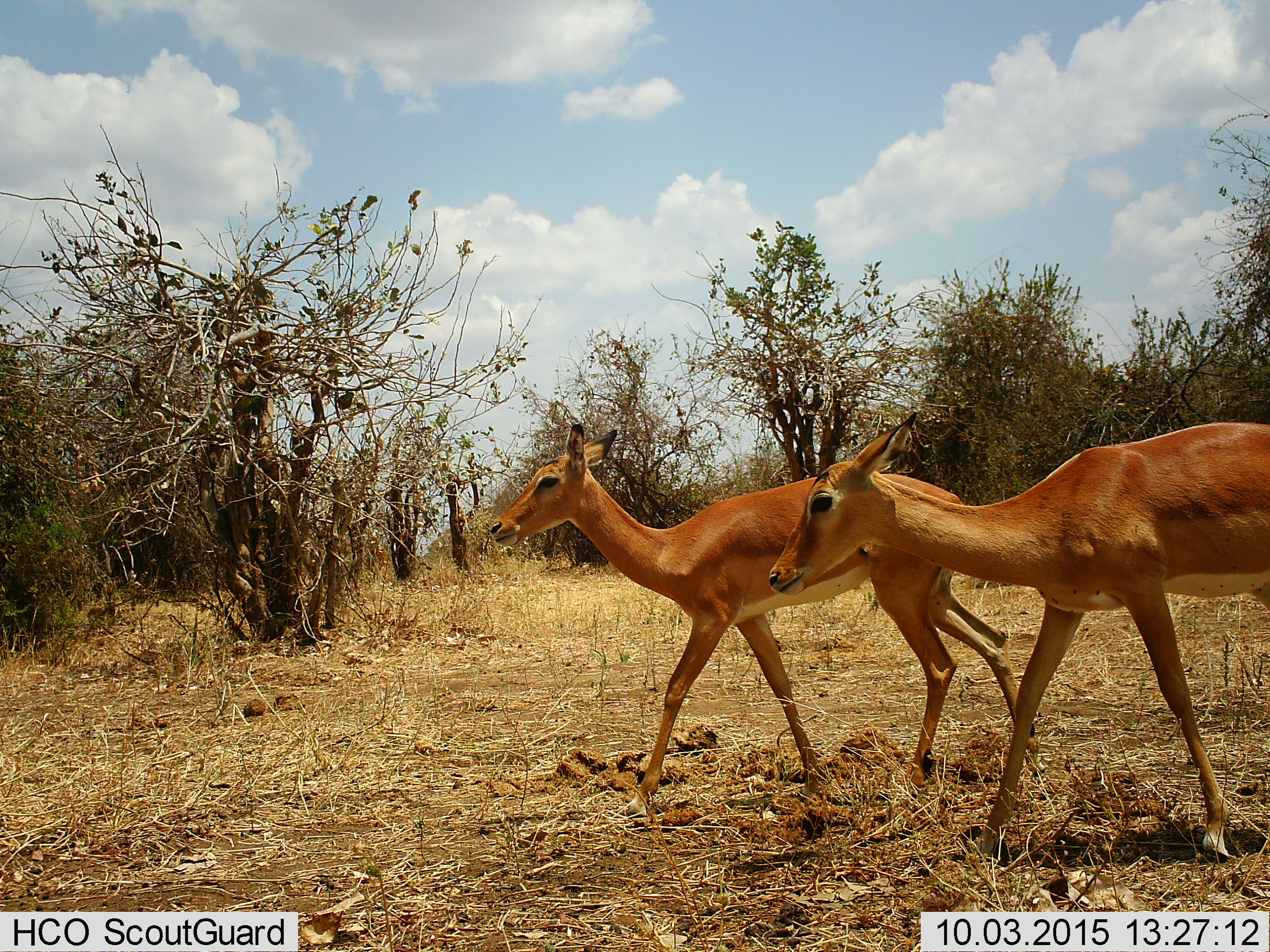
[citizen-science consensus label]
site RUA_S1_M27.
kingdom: Animalia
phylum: Chordata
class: Mammalia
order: Artiodactyla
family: Bovidae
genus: Aepyceros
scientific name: Aepyceros melampus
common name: impala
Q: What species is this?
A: Impala (Aepyceros melampus).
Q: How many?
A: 2.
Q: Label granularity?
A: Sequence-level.